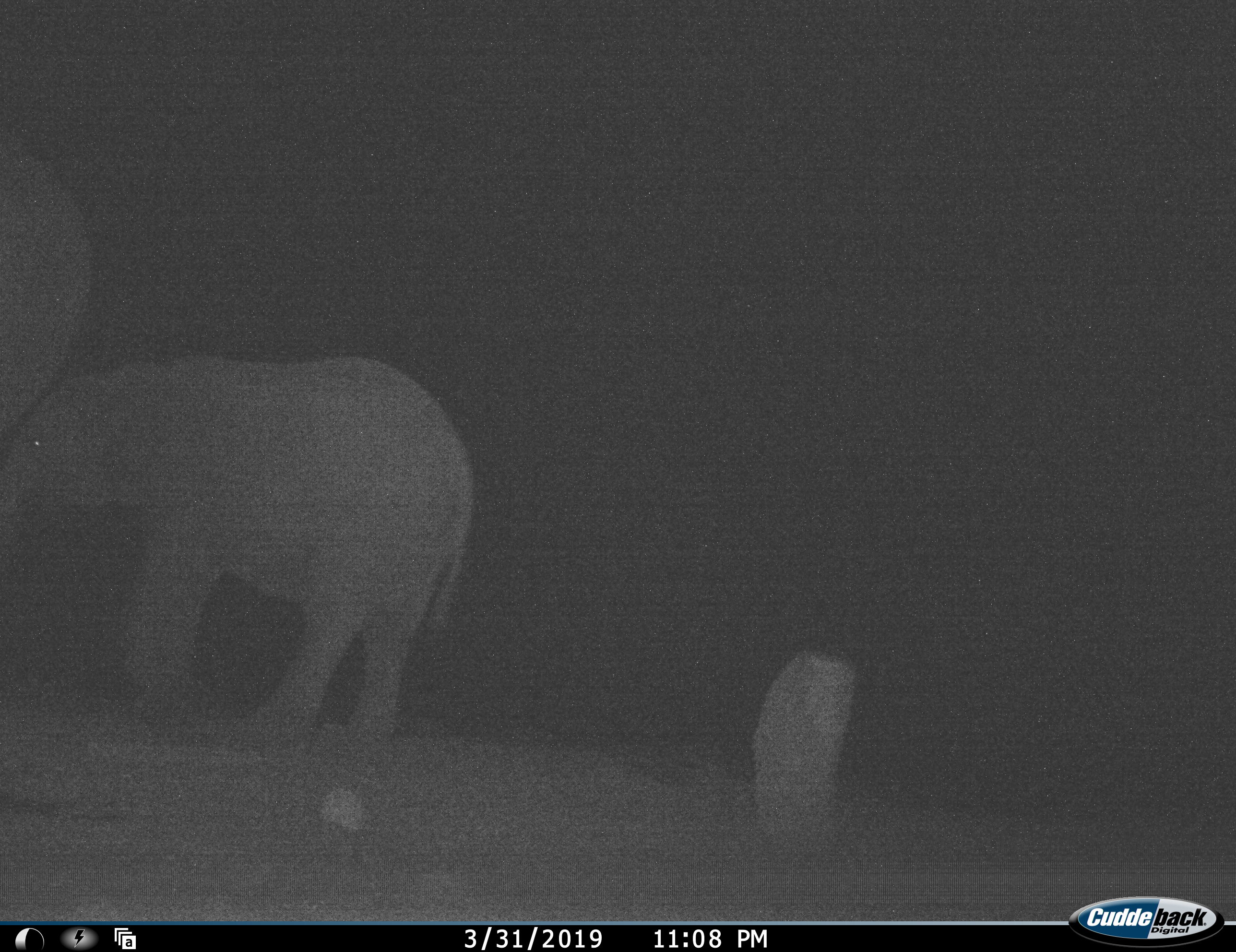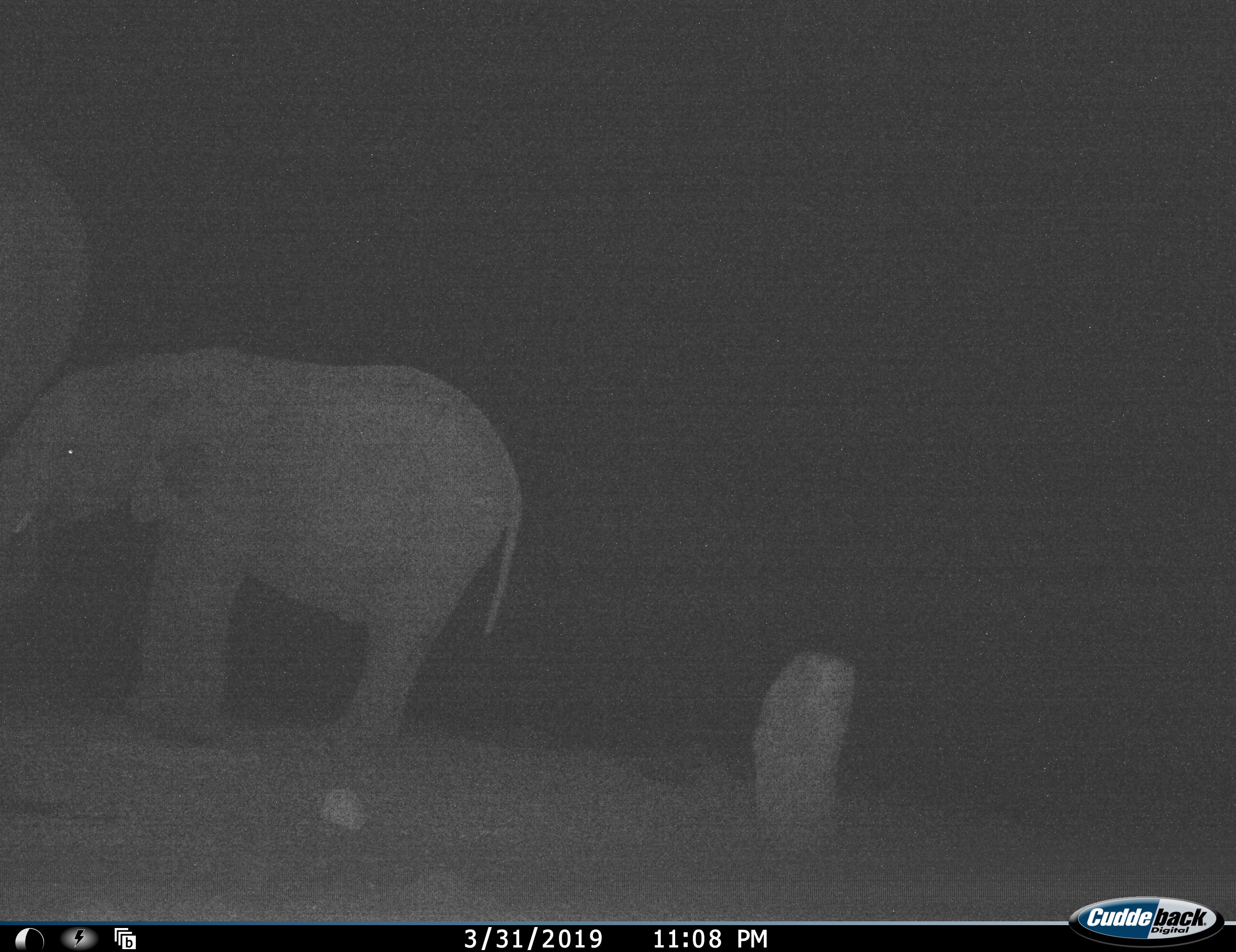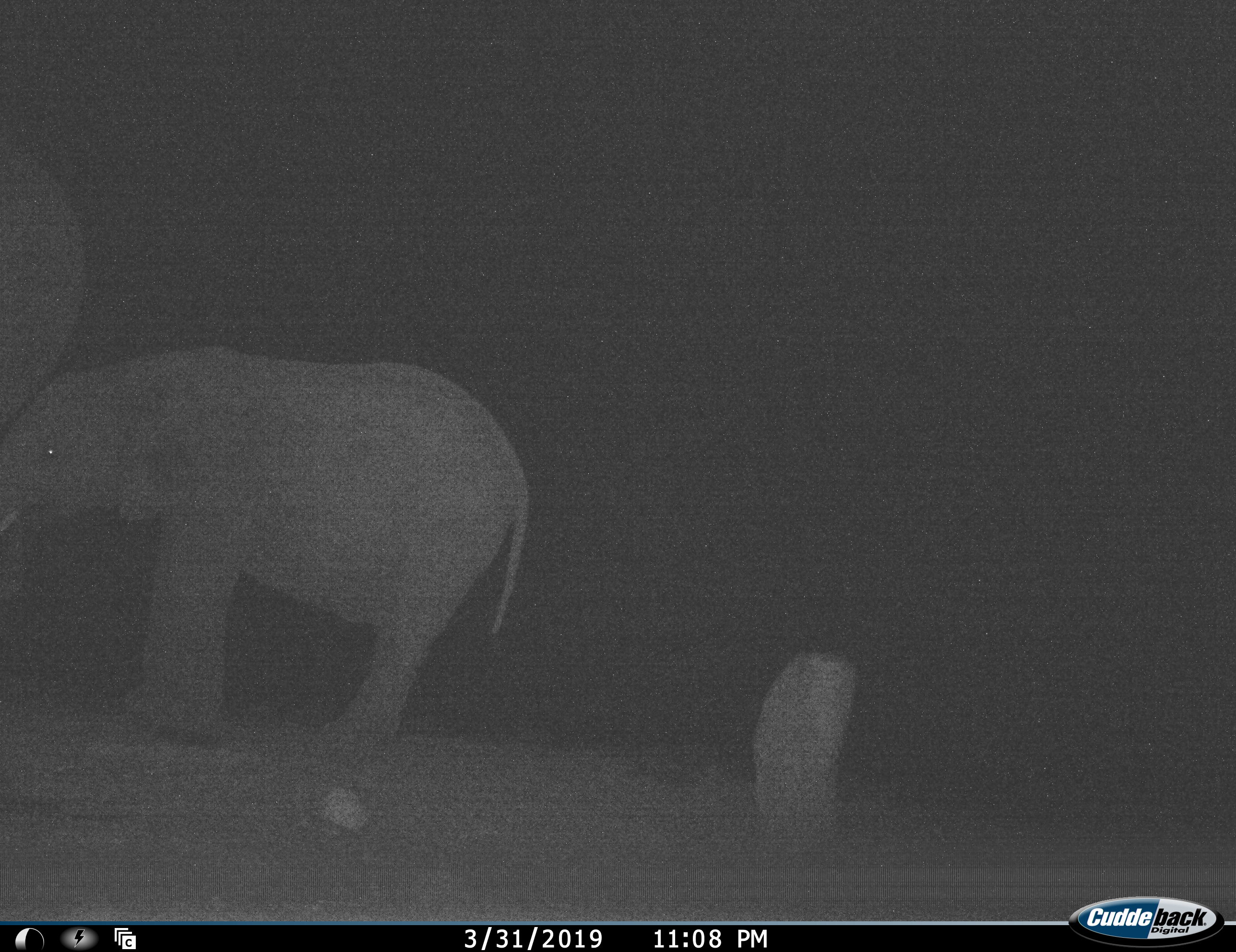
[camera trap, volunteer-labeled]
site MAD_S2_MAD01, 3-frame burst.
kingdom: Animalia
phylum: Chordata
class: Mammalia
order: Proboscidea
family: Elephantidae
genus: Loxodonta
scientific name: Loxodonta africana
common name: african bush elephant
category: elephant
Elephant (african bush elephant) (Loxodonta africana), count 2. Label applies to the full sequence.